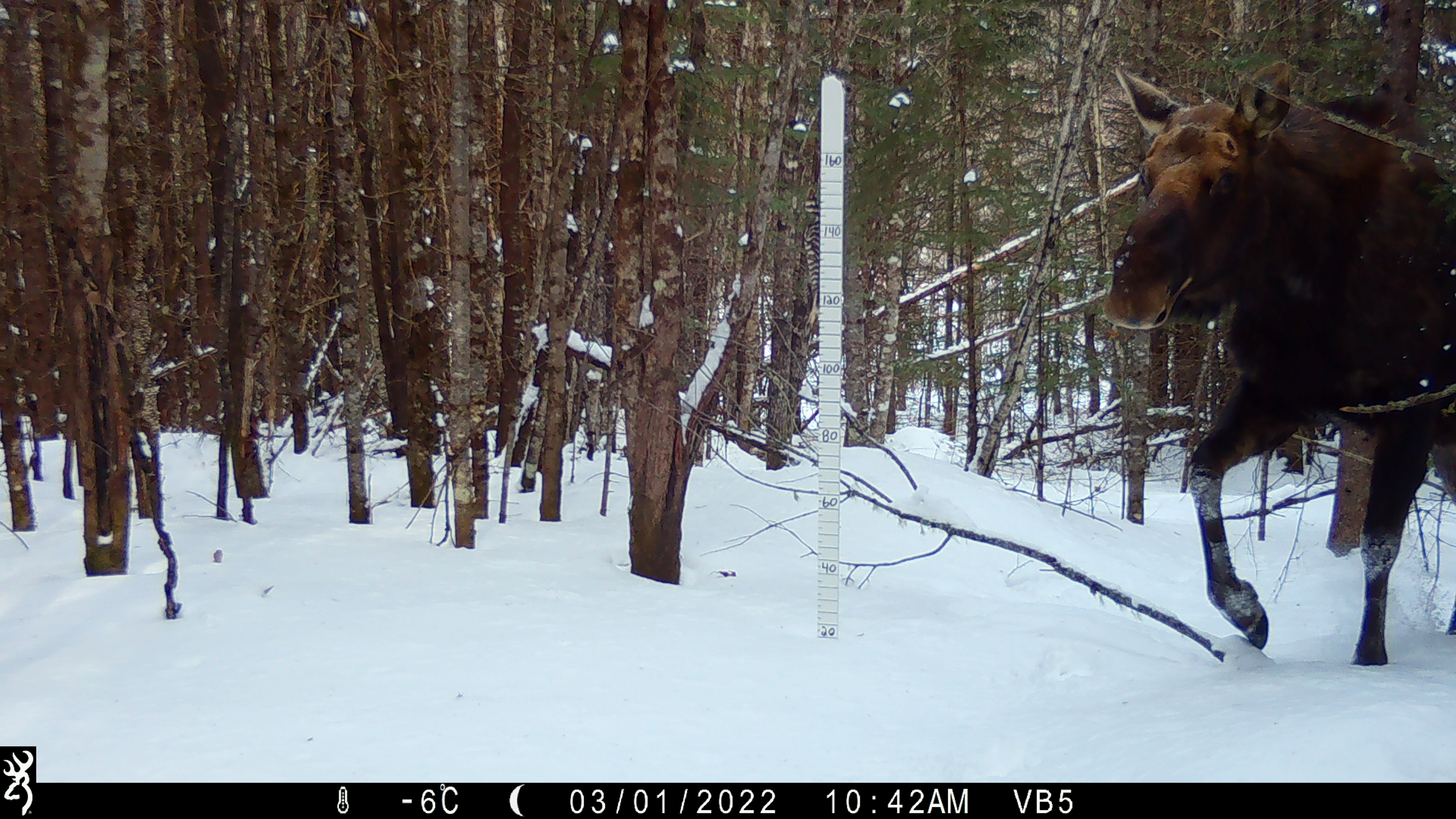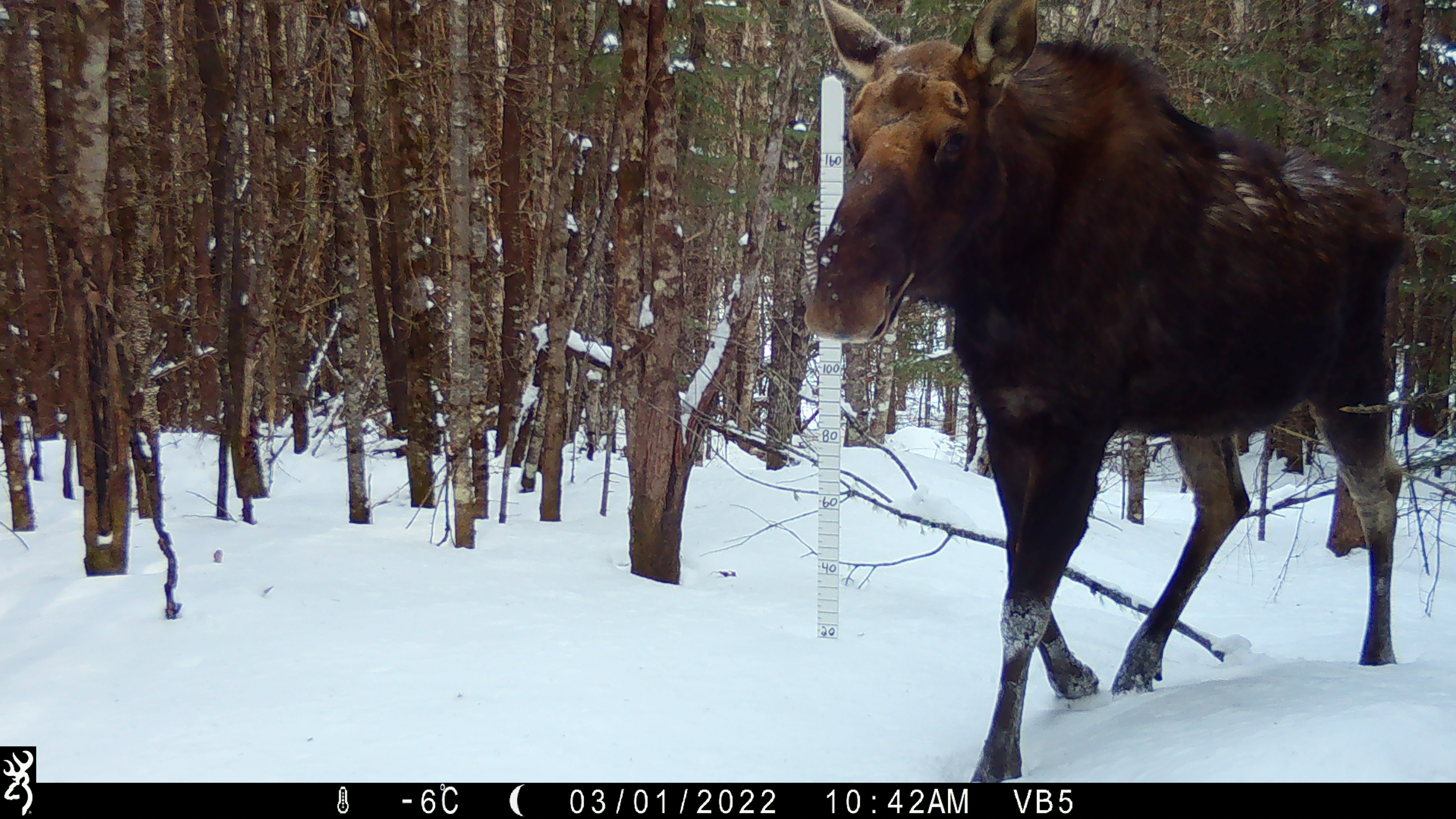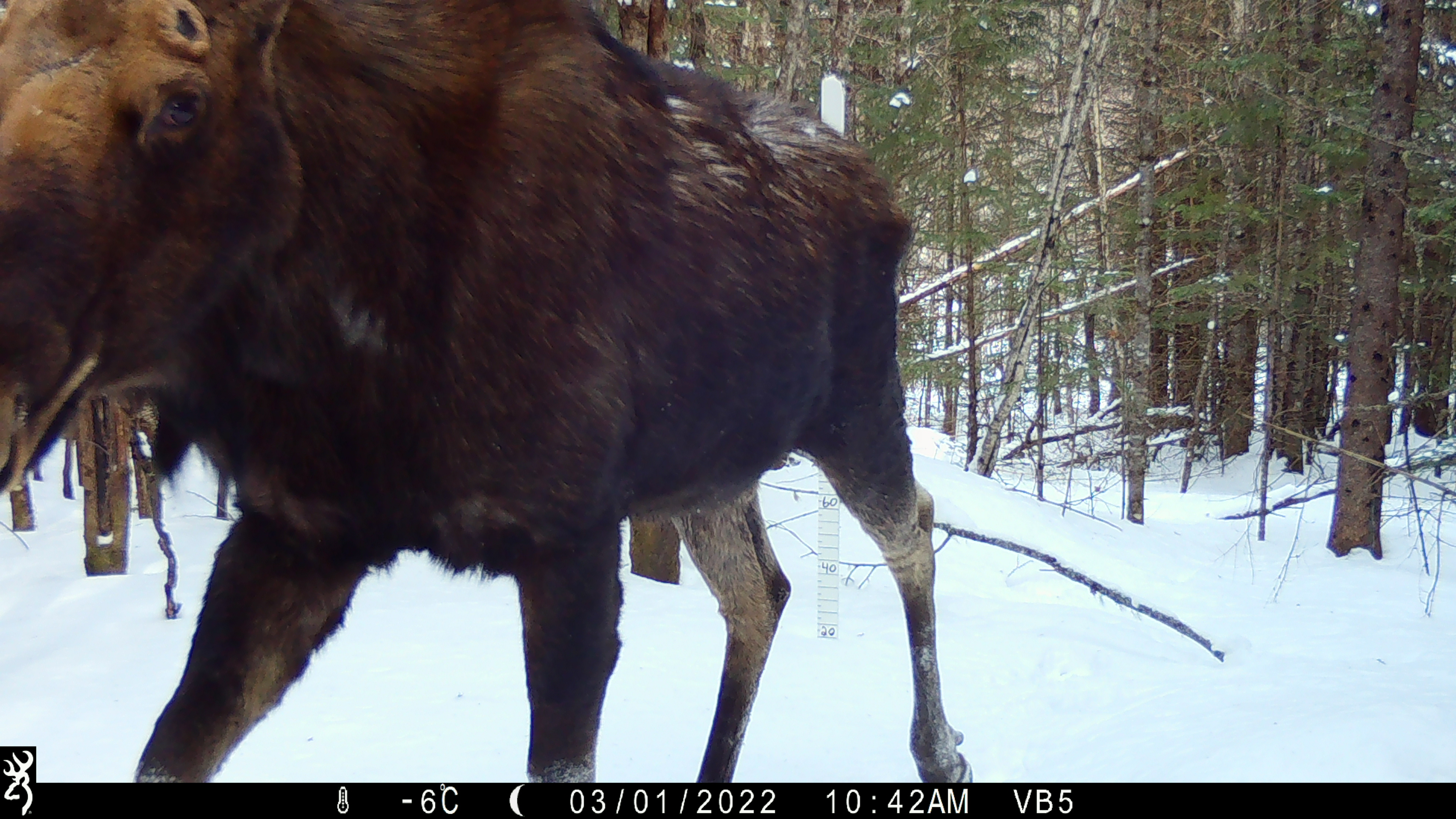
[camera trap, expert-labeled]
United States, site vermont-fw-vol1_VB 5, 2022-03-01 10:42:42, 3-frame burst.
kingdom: Animalia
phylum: Chordata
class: Mammalia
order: Artiodactyla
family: Cervidae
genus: Alces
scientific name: Alces alces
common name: moose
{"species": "moose (Alces alces)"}